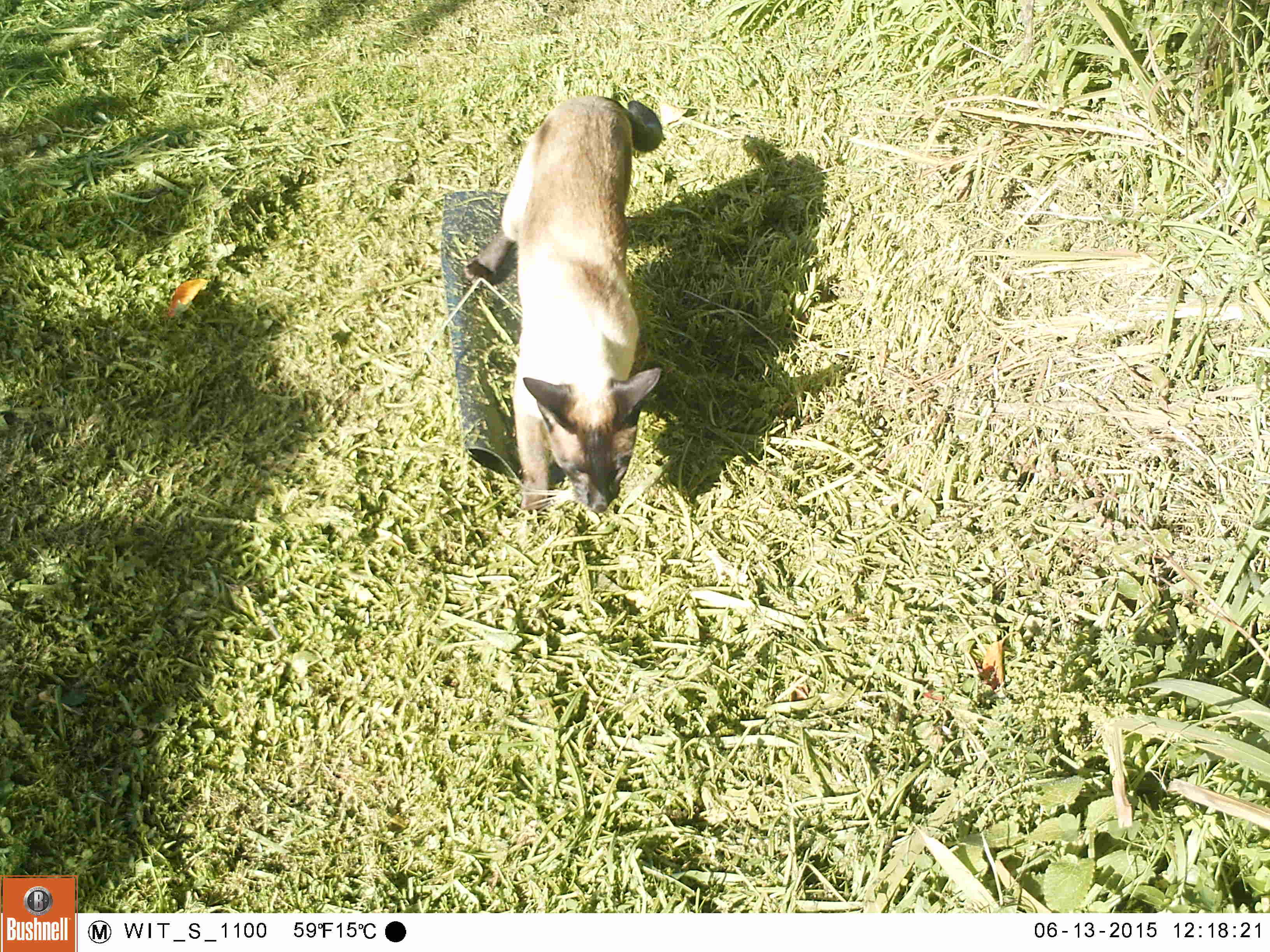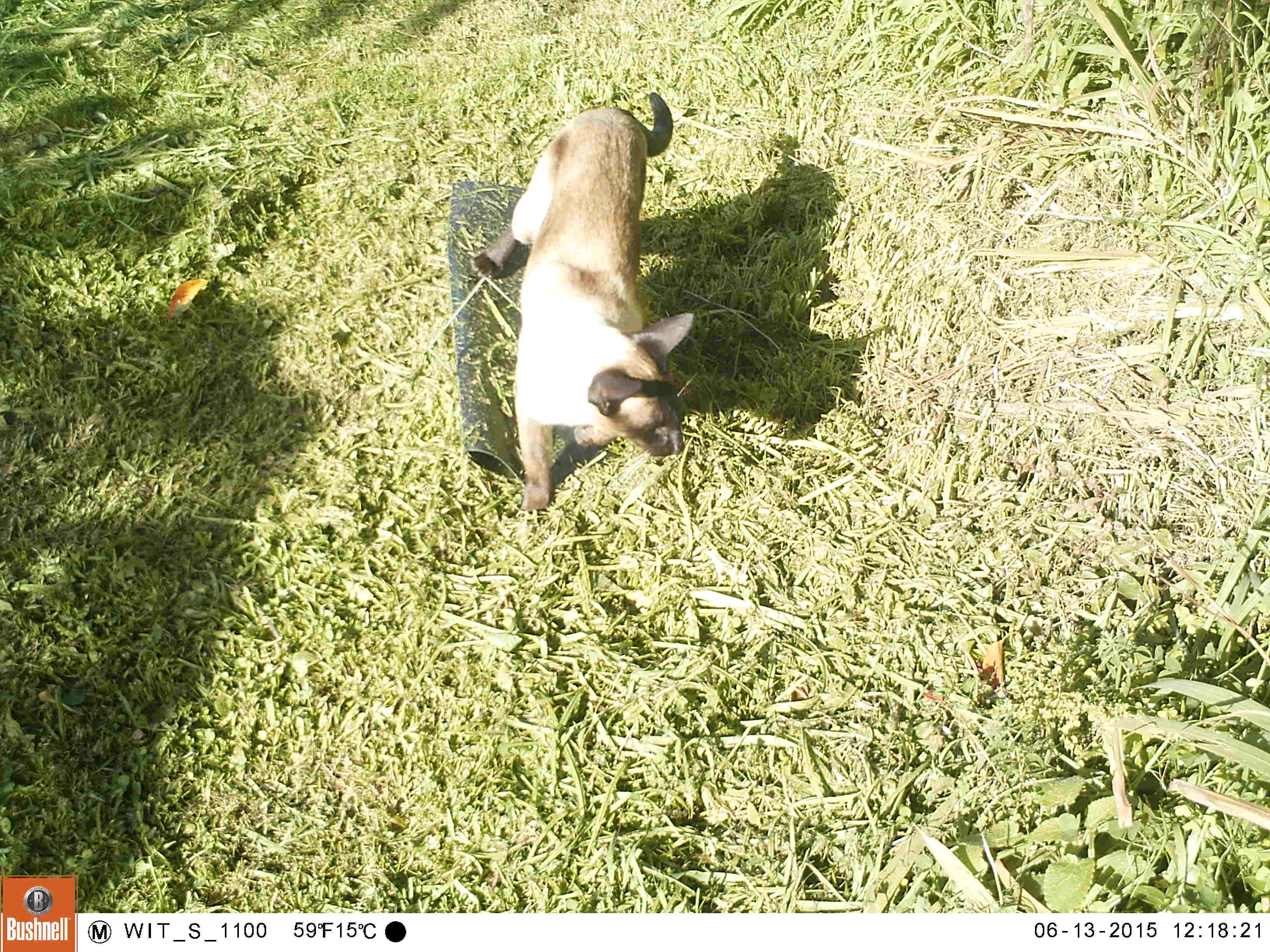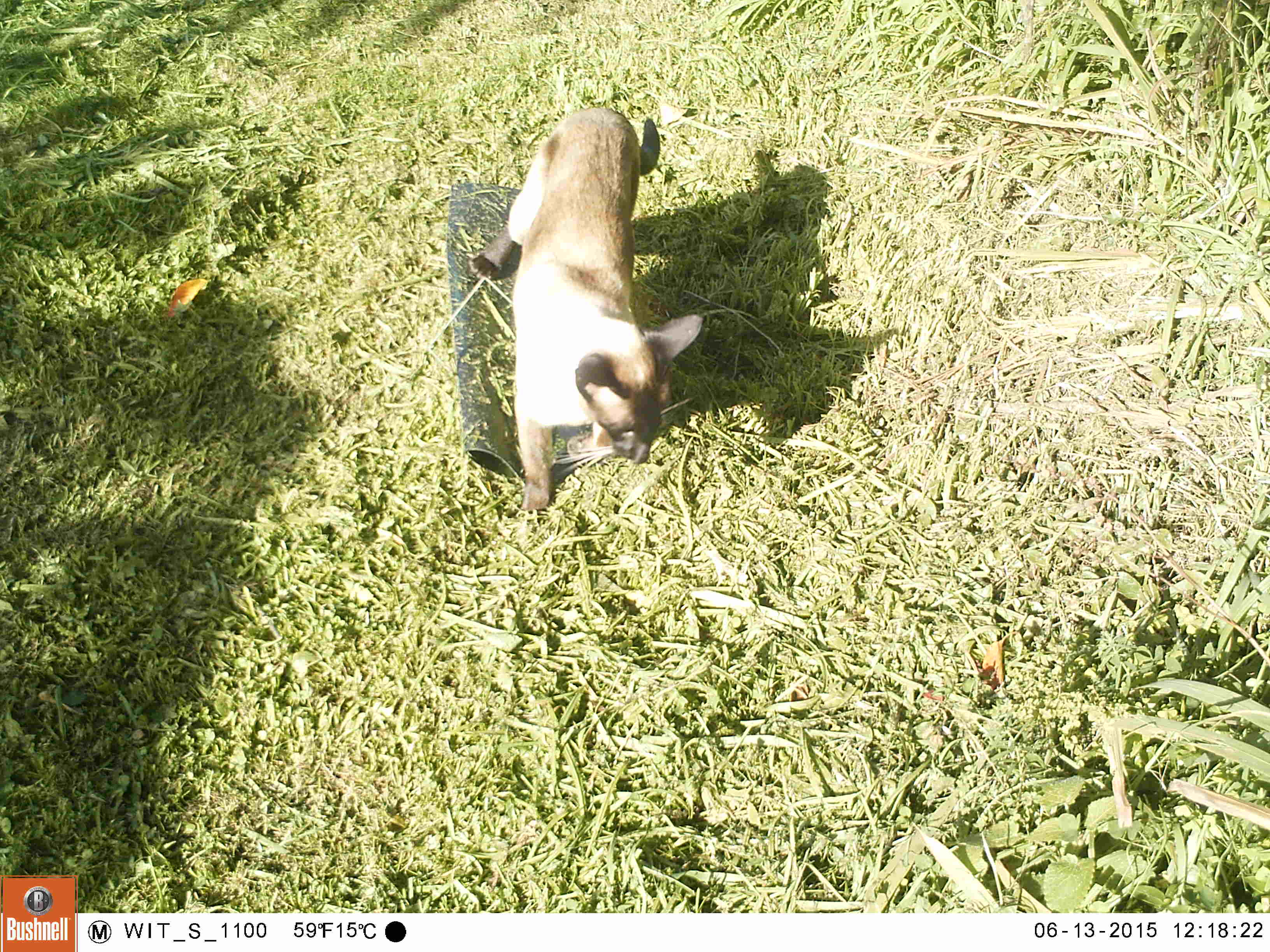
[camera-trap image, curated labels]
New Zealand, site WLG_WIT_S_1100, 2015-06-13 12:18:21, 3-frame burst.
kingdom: Animalia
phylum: Chordata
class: Mammalia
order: Carnivora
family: Felidae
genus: Felis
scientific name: Felis catus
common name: domestic cat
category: cat